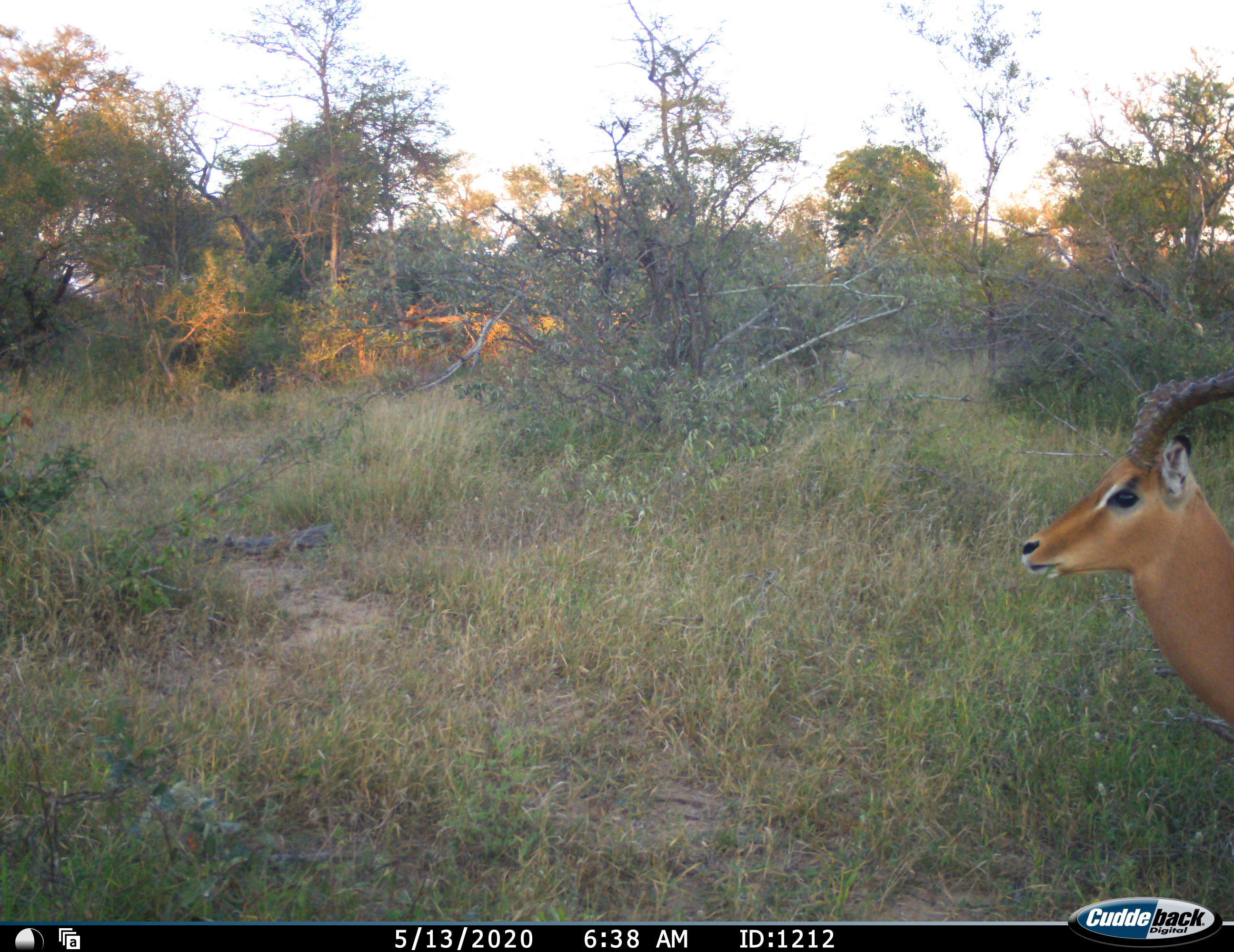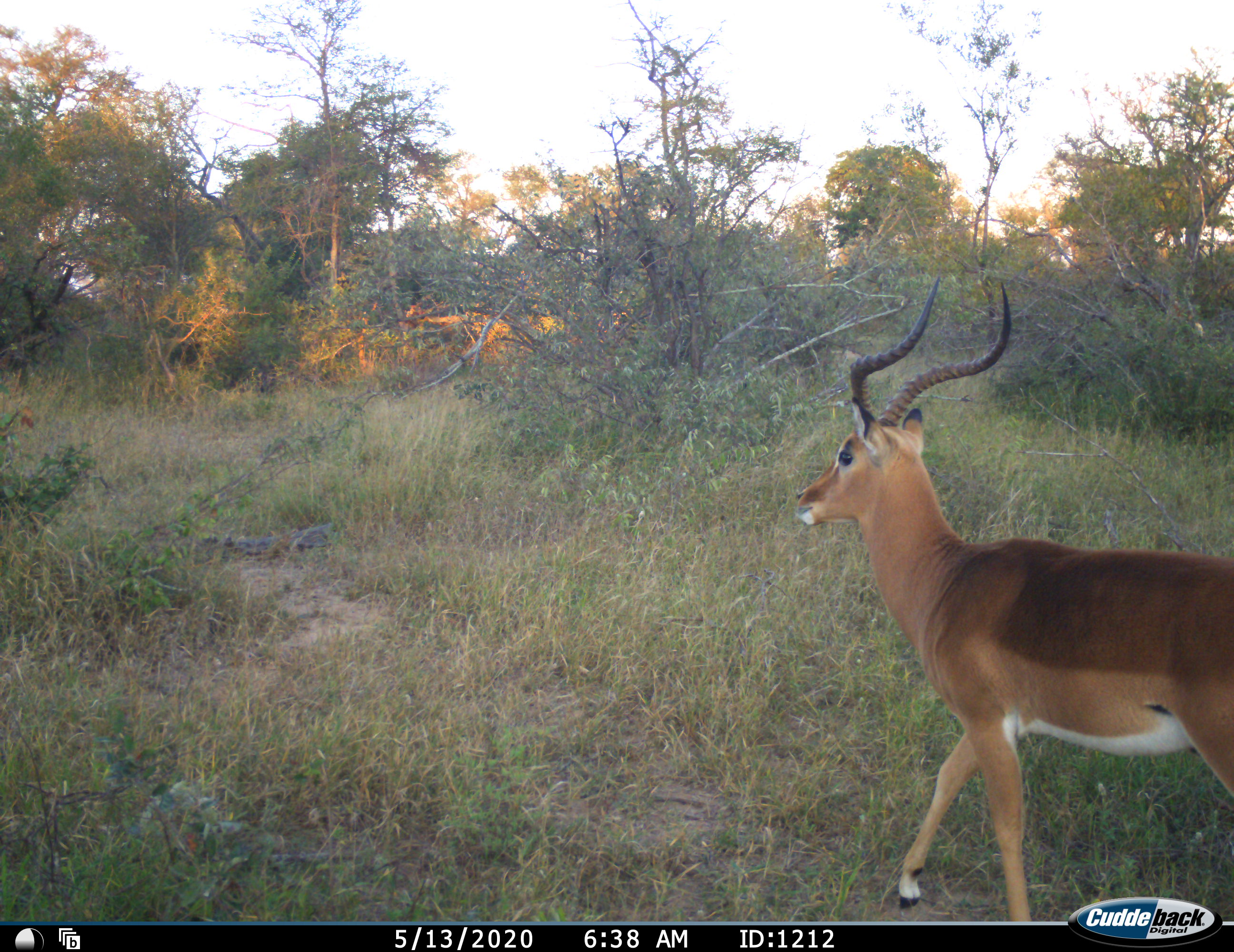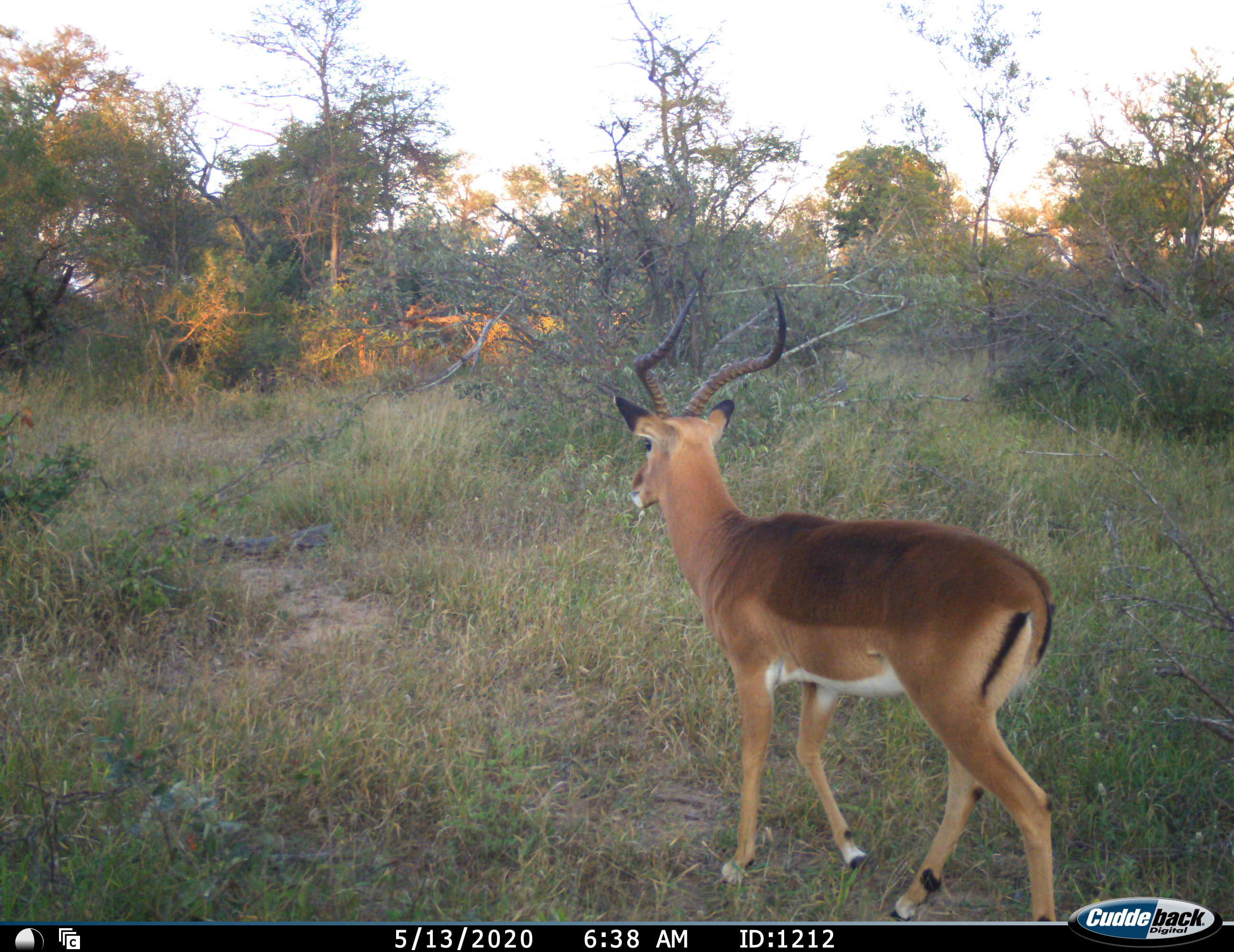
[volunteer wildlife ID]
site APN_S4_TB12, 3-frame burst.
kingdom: Animalia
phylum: Chordata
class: Mammalia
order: Artiodactyla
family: Bovidae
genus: Aepyceros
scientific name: Aepyceros melampus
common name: impala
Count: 1.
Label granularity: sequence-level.